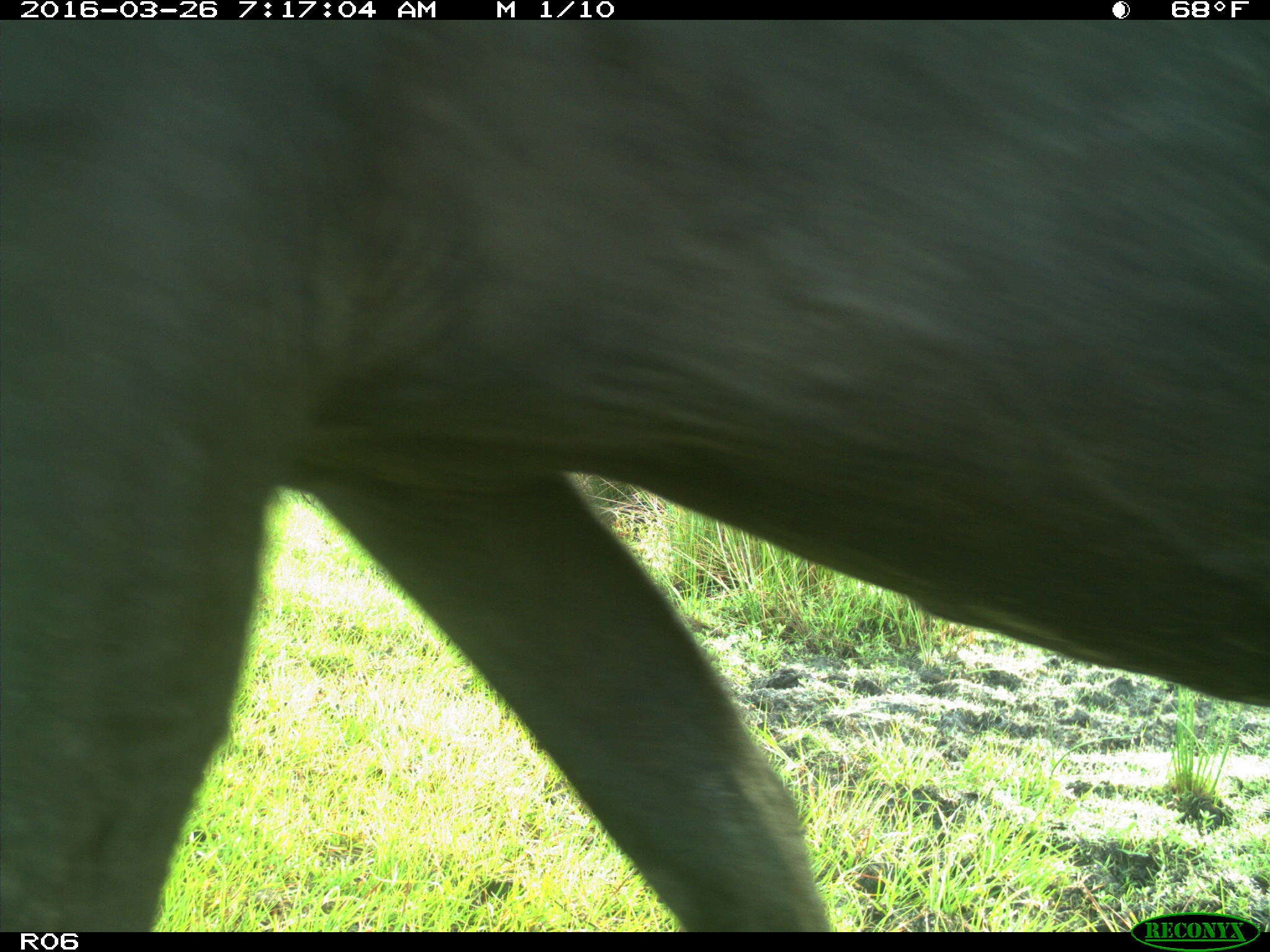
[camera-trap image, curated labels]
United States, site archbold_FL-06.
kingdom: Animalia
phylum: Chordata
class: Mammalia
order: Artiodactyla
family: Bovidae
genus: Bos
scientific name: Bos taurus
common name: domestic cow